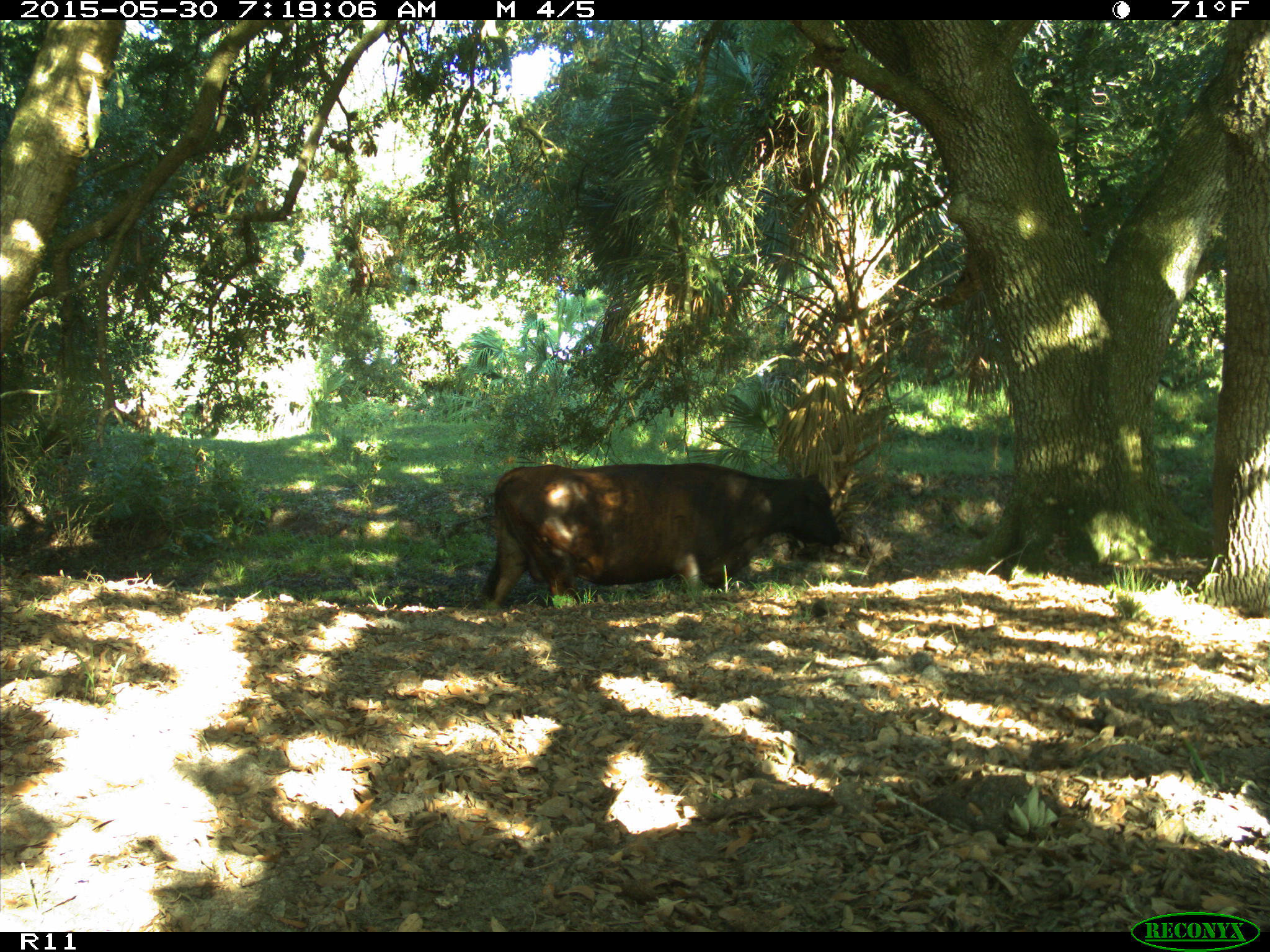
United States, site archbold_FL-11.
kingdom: Animalia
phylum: Chordata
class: Mammalia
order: Artiodactyla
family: Bovidae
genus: Bos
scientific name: Bos taurus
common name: domestic cow